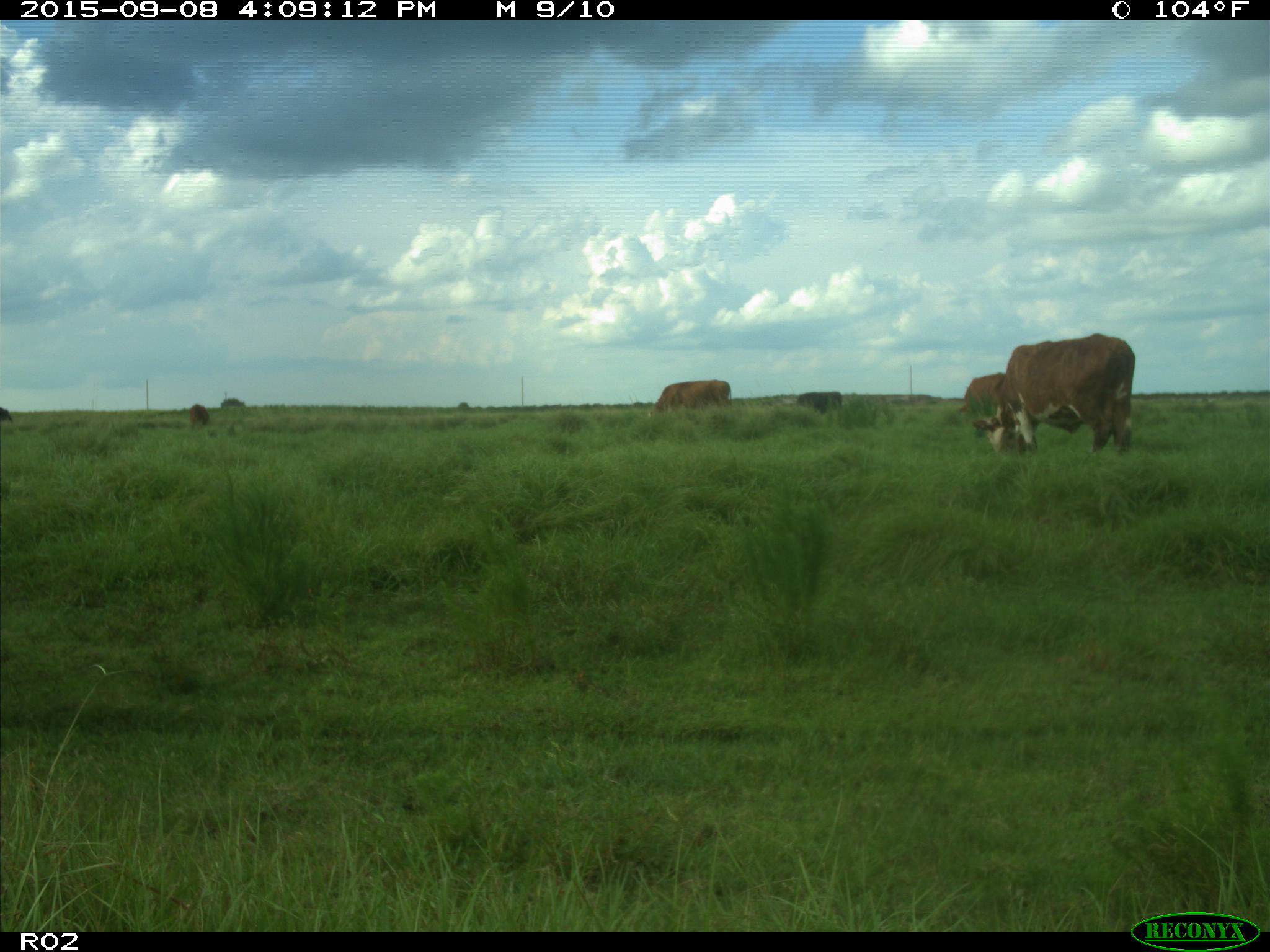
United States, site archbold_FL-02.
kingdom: Animalia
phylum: Chordata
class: Mammalia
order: Artiodactyla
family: Bovidae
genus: Bos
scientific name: Bos taurus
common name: domestic cow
Bos taurus (domestic cow).